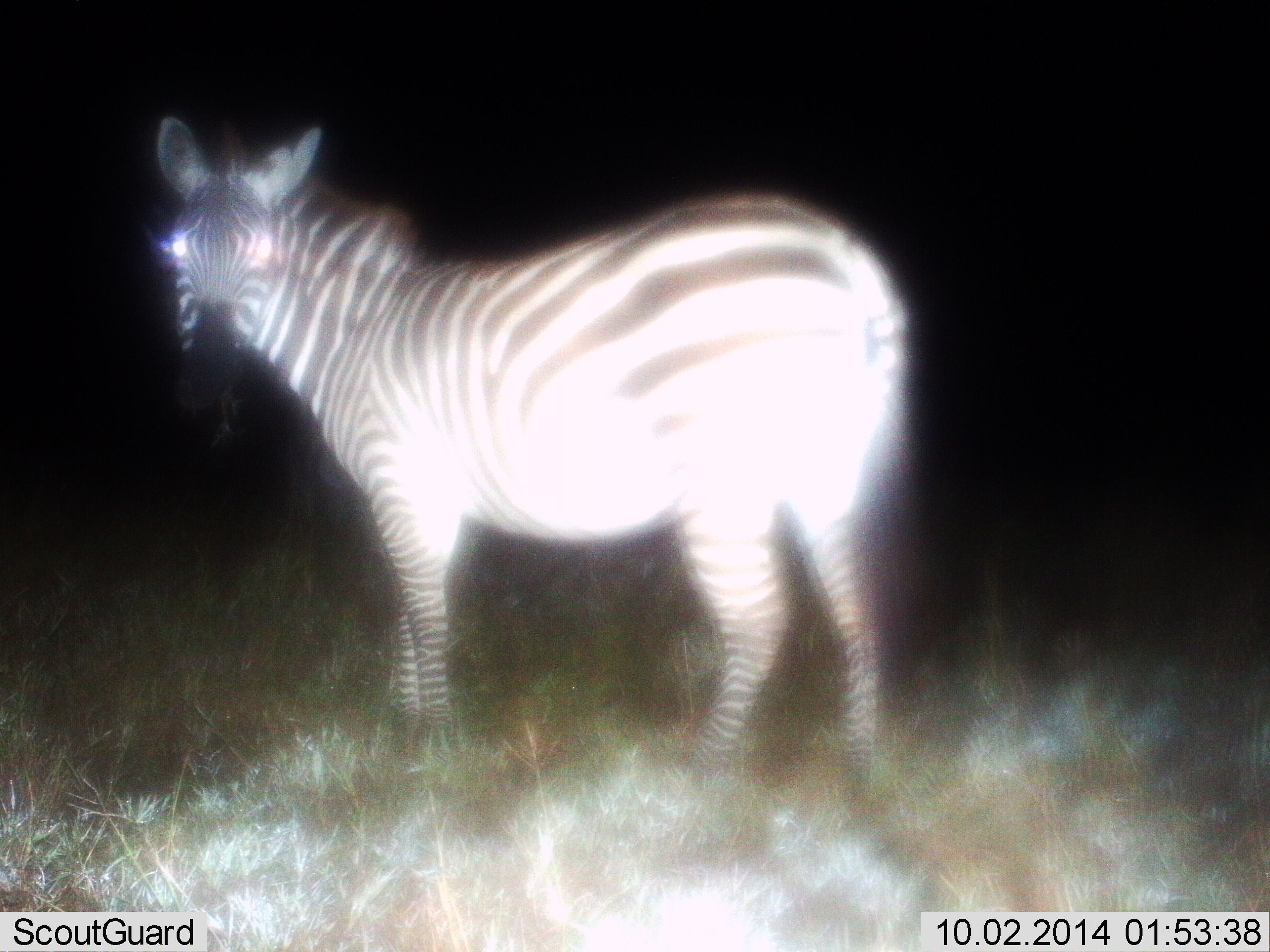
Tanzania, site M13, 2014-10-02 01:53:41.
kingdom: Animalia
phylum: Chordata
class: Mammalia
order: Perissodactyla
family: Equidae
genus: Equus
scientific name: Equus quagga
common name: plains zebra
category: zebra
Zebra (plains zebra) (Equus quagga), count 1. Behavior (volunteer vote fractions): standing 100%, resting 0%, moving 0%, interacting 0%. Young present (vote fraction): 0%. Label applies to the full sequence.